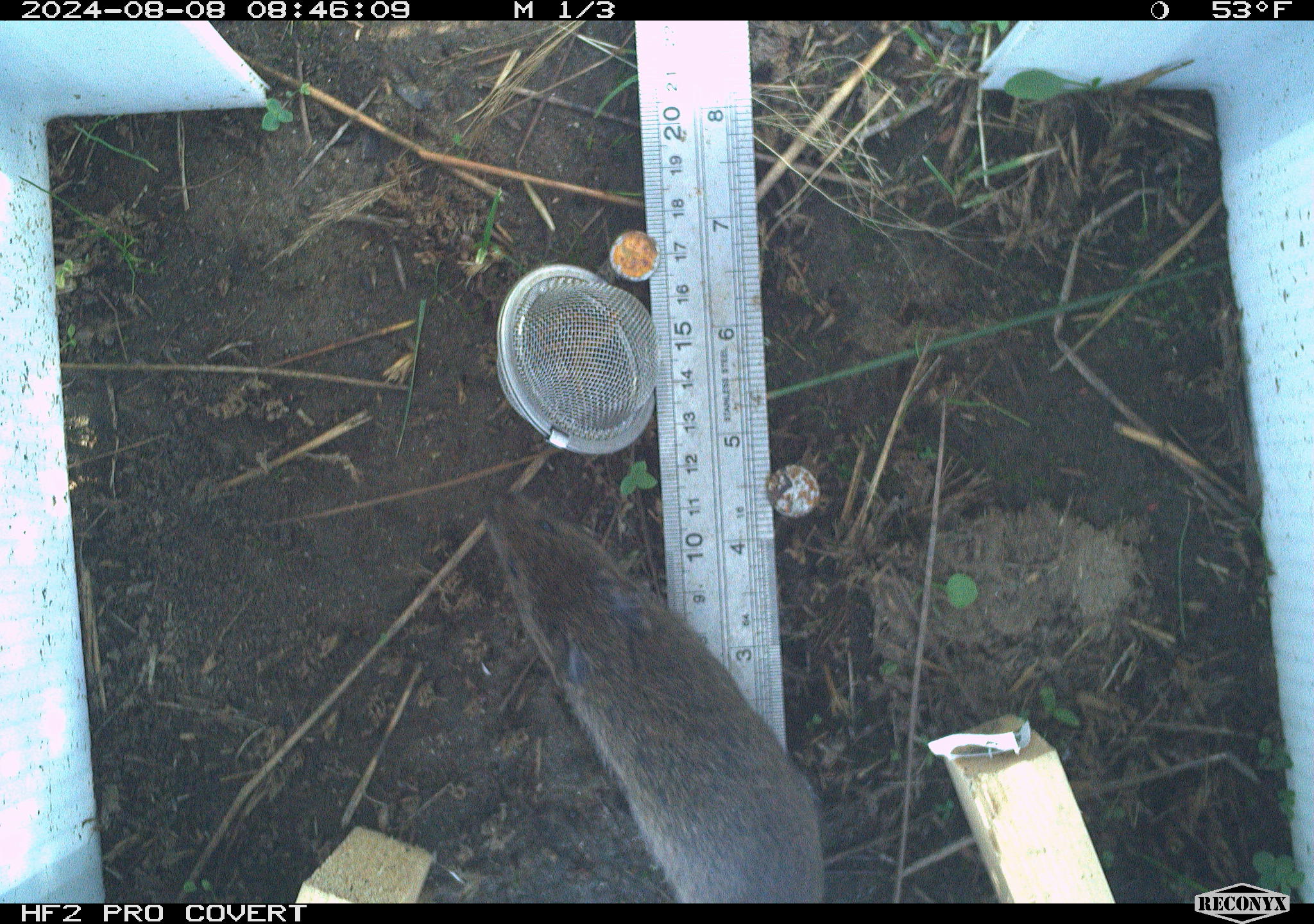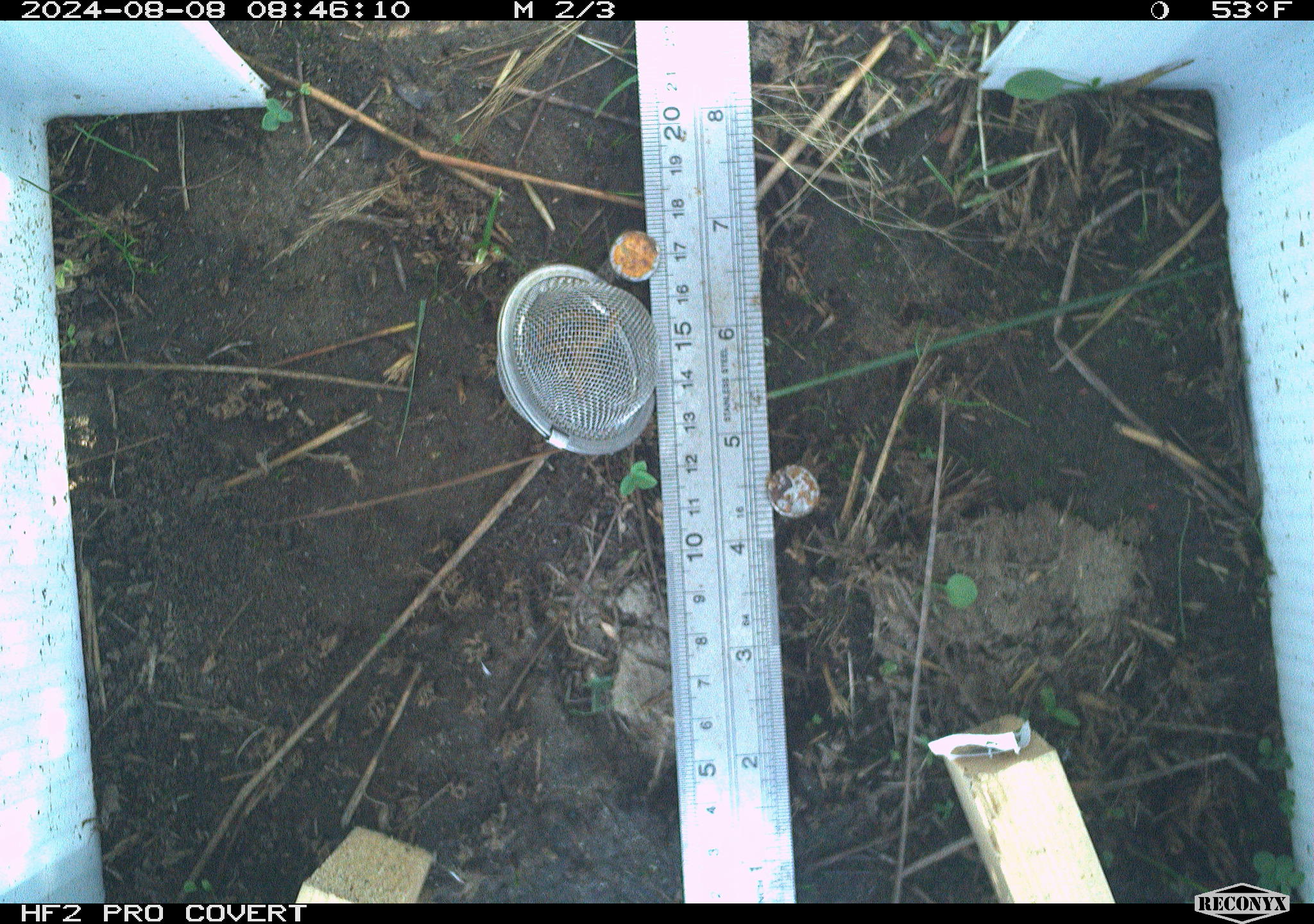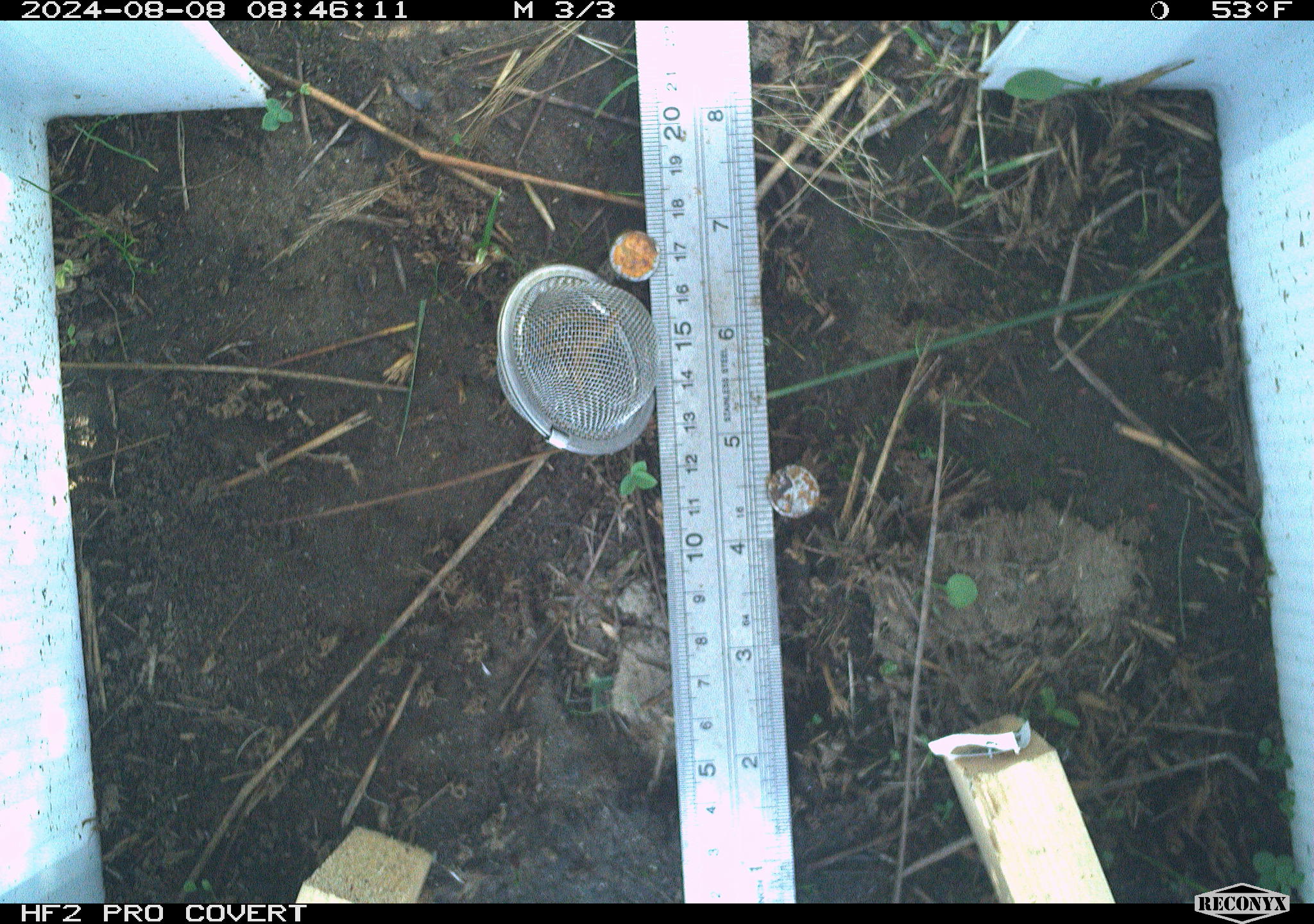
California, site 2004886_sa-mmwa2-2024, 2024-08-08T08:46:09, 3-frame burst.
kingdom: Animalia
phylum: Chordata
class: Mammalia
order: Rodentia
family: Cricetidae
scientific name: Arvicolinae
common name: voles, lemmings, and muskrats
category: arvicolinae subfamily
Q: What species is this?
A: Arvicolinae subfamily (voles, lemmings, and muskrats) (Arvicolinae).